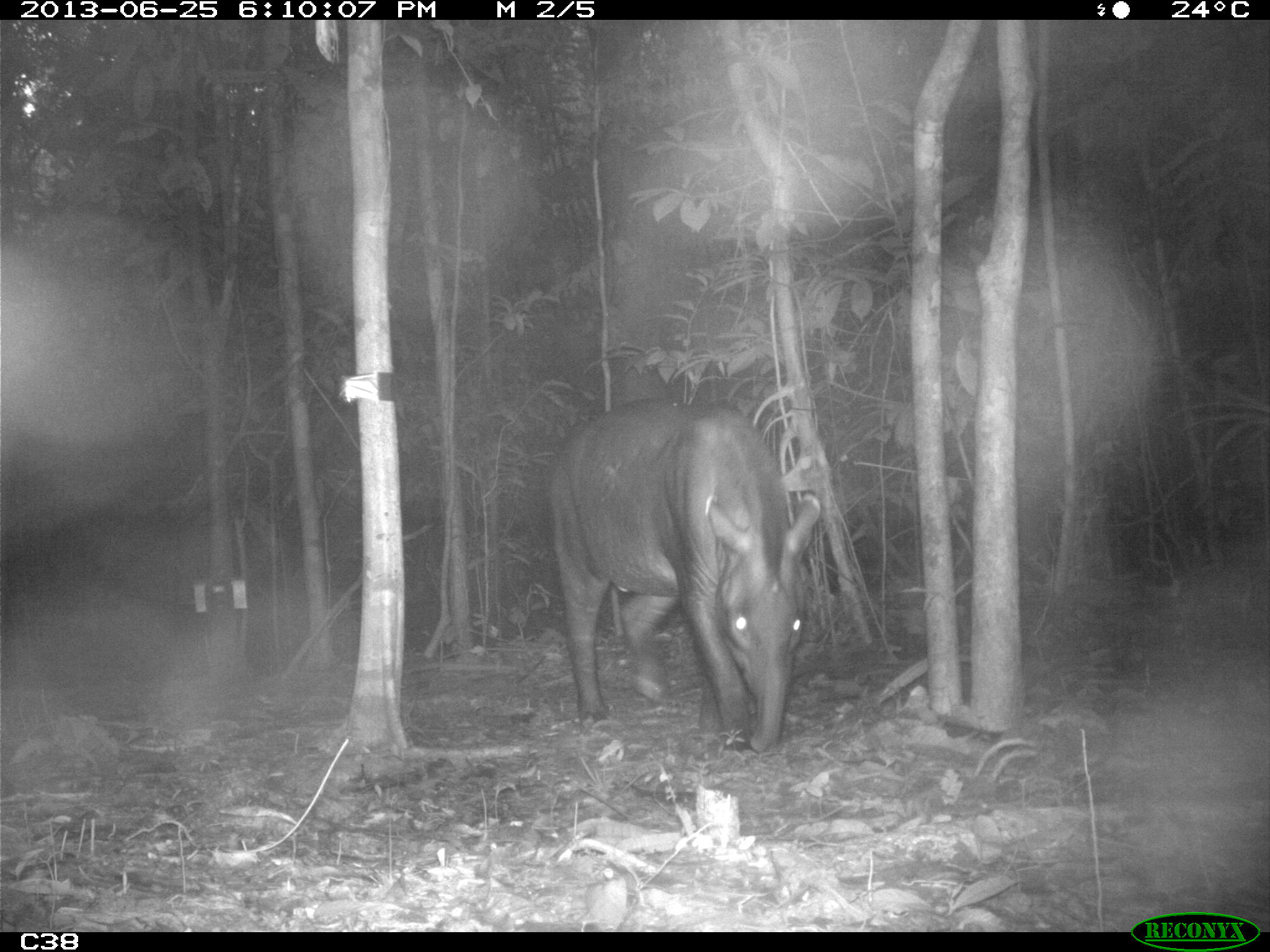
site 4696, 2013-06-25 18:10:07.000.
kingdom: Animalia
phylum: Chordata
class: Mammalia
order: Perissodactyla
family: Tapiridae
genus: Tapirus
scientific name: Tapirus terrestris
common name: south american tapir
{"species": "Tapirus terrestris (south american tapir)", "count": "2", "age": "adult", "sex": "male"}